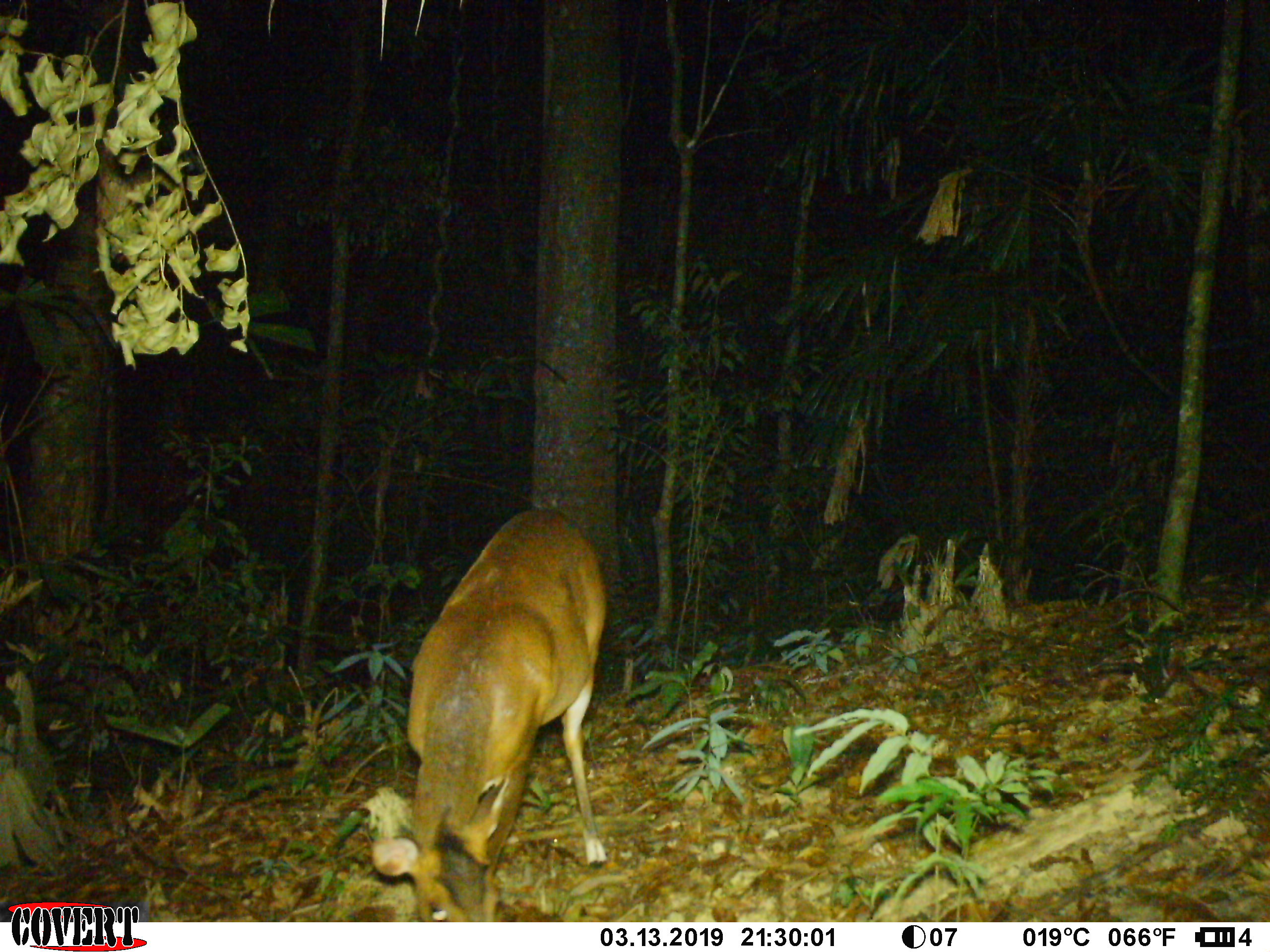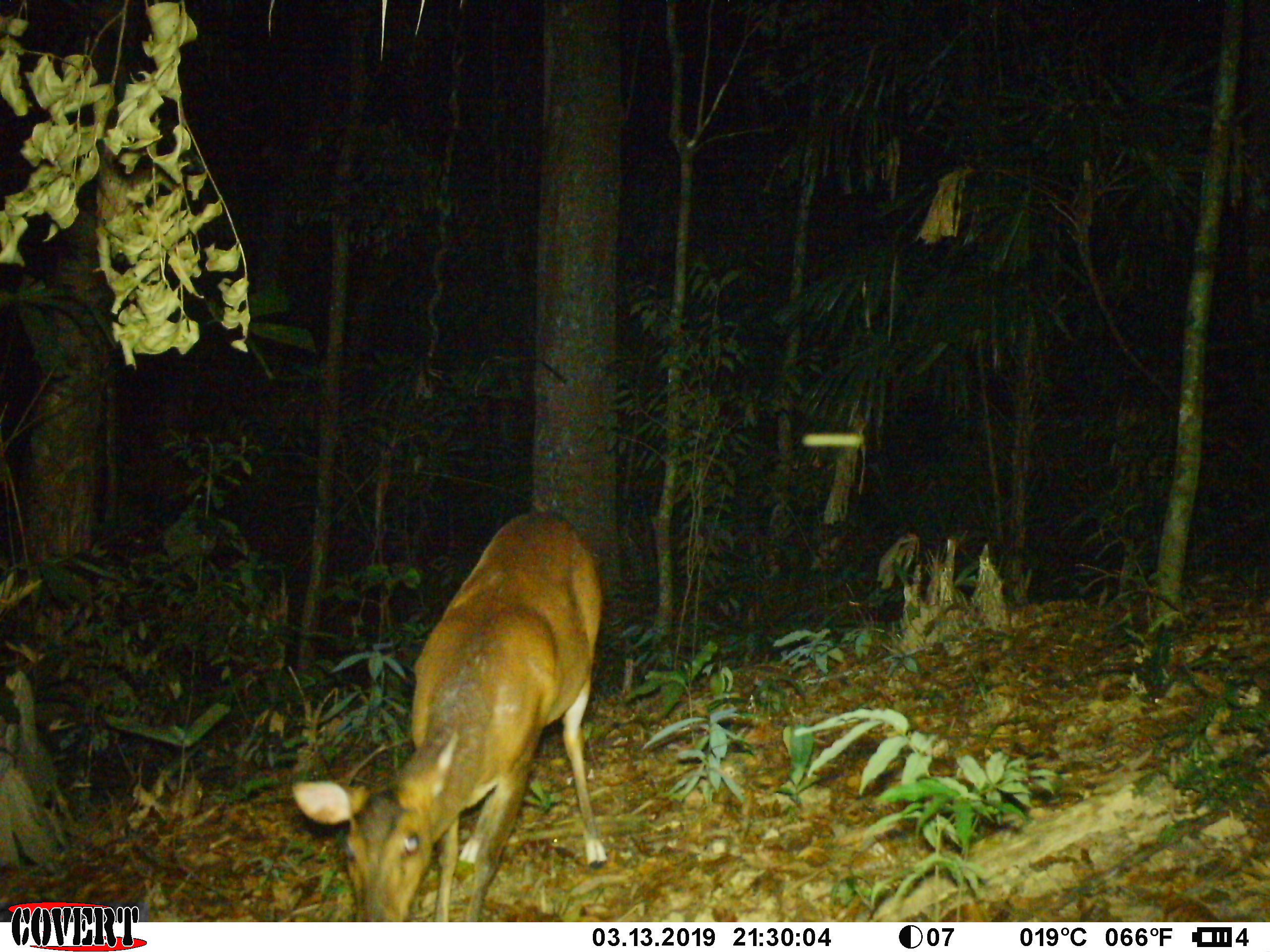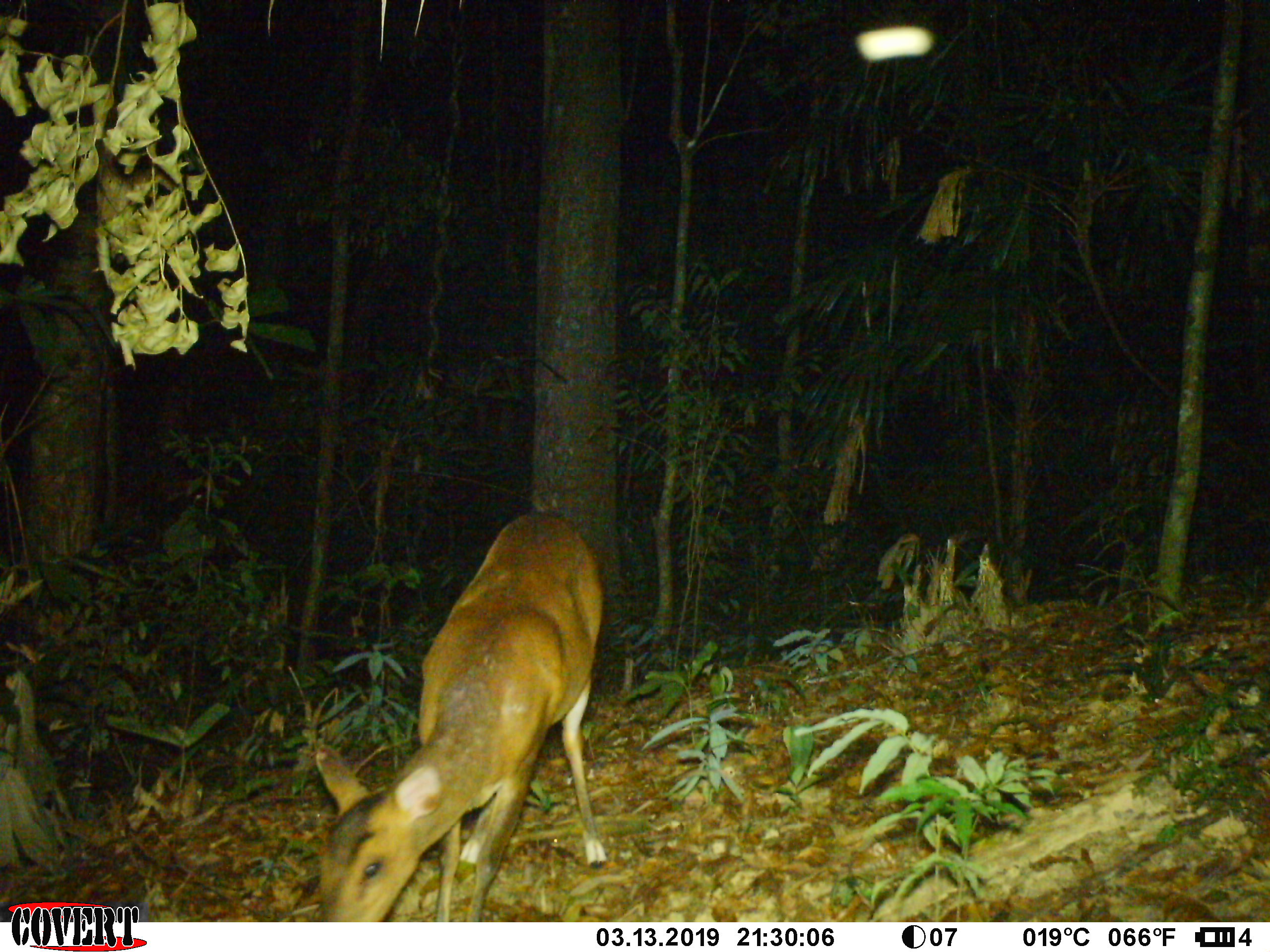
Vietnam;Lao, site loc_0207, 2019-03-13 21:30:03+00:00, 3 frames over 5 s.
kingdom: Animalia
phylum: Chordata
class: Mammalia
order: Artiodactyla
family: Cervidae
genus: Muntiacus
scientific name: Muntiacus vuquangensis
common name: large-antlered muntjac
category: large antlered muntjac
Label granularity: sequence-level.